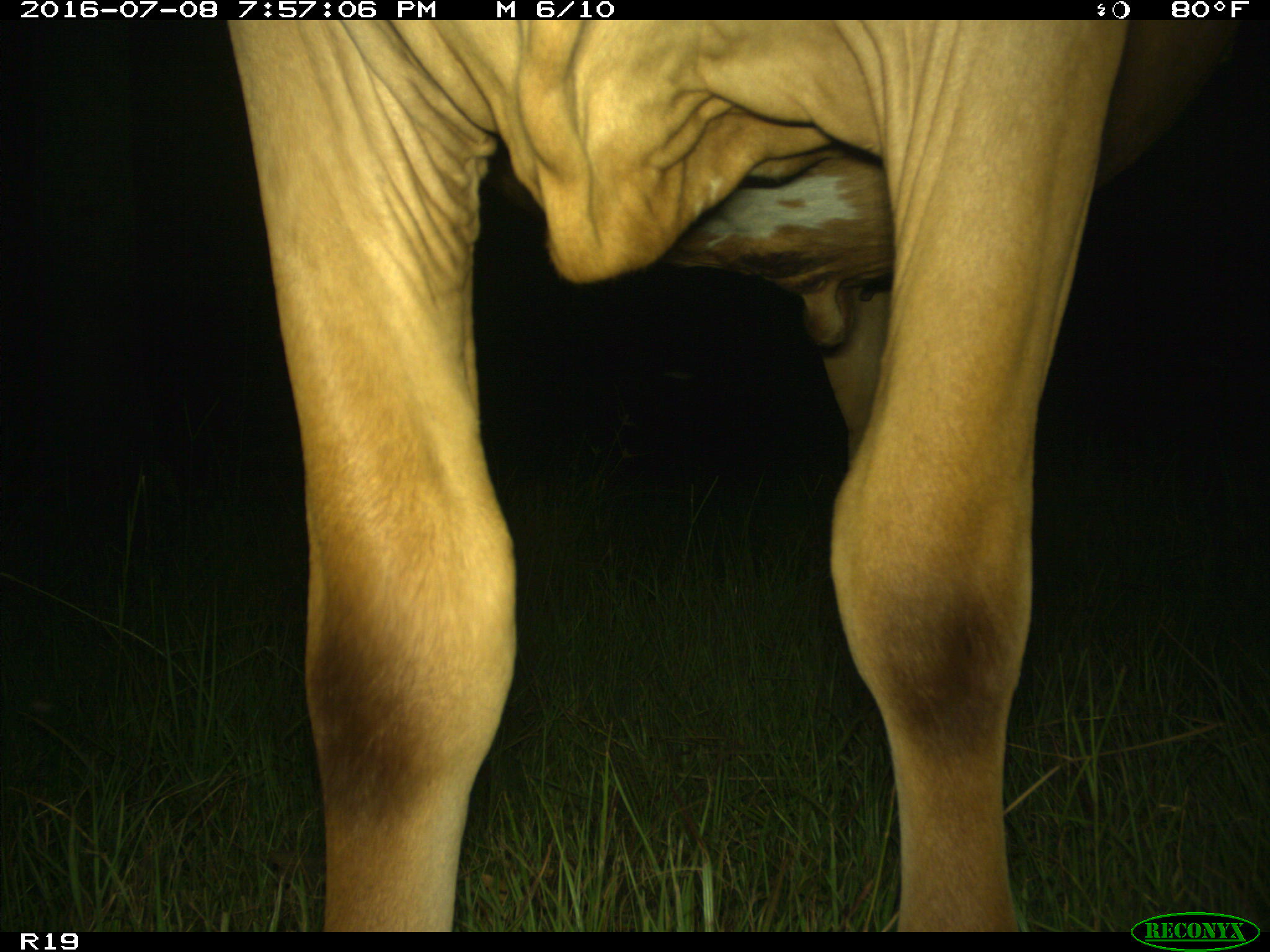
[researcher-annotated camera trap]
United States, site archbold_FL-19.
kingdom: Animalia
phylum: Chordata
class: Mammalia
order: Artiodactyla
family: Bovidae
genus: Bos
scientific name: Bos taurus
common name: domestic cow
Bos taurus (domestic cow).